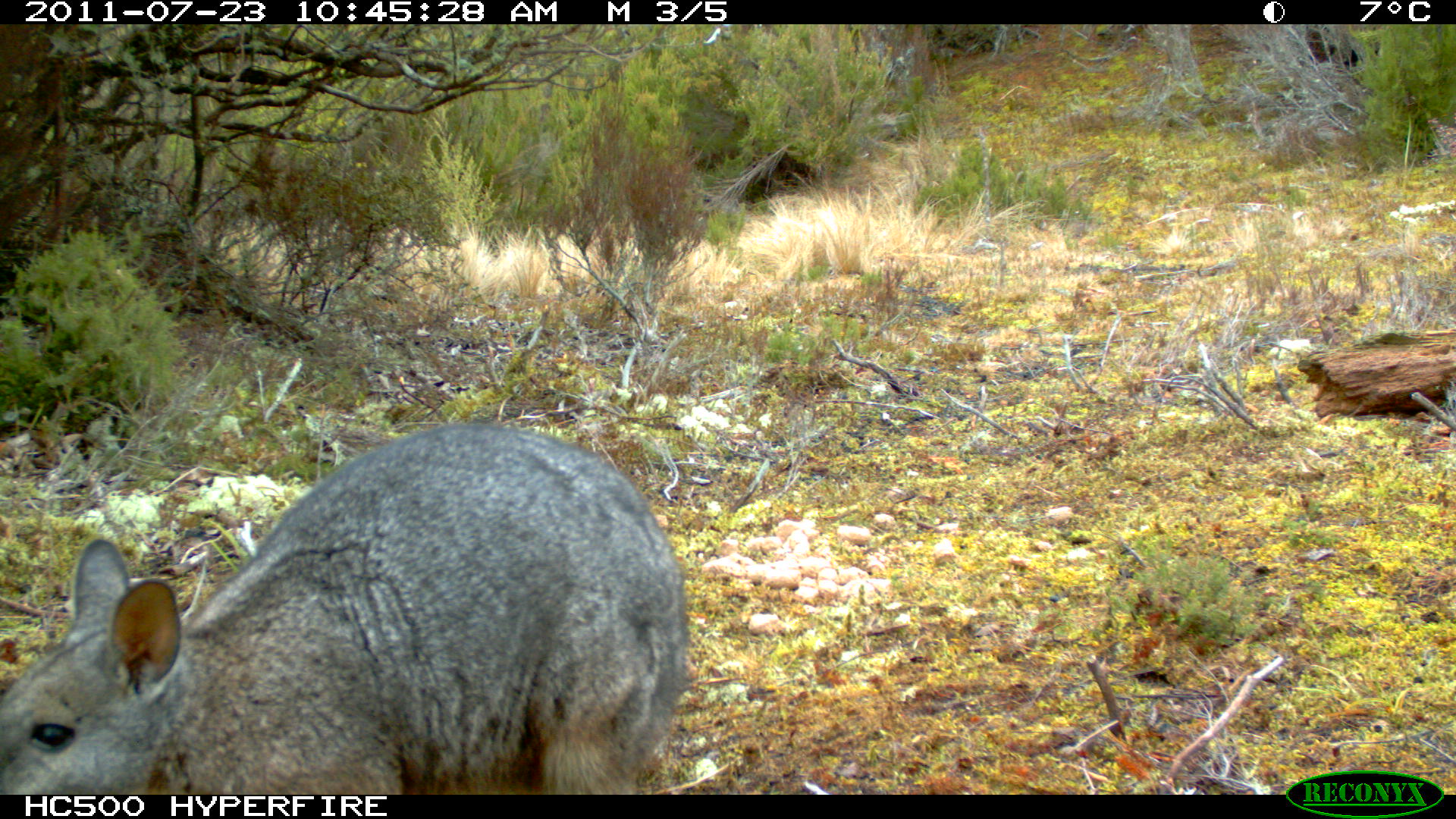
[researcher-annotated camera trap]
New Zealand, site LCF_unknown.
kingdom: Animalia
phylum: Chordata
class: Mammalia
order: Diprotodontia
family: Macropodidae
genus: Notamacropus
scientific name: Notamacropus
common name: wallaby